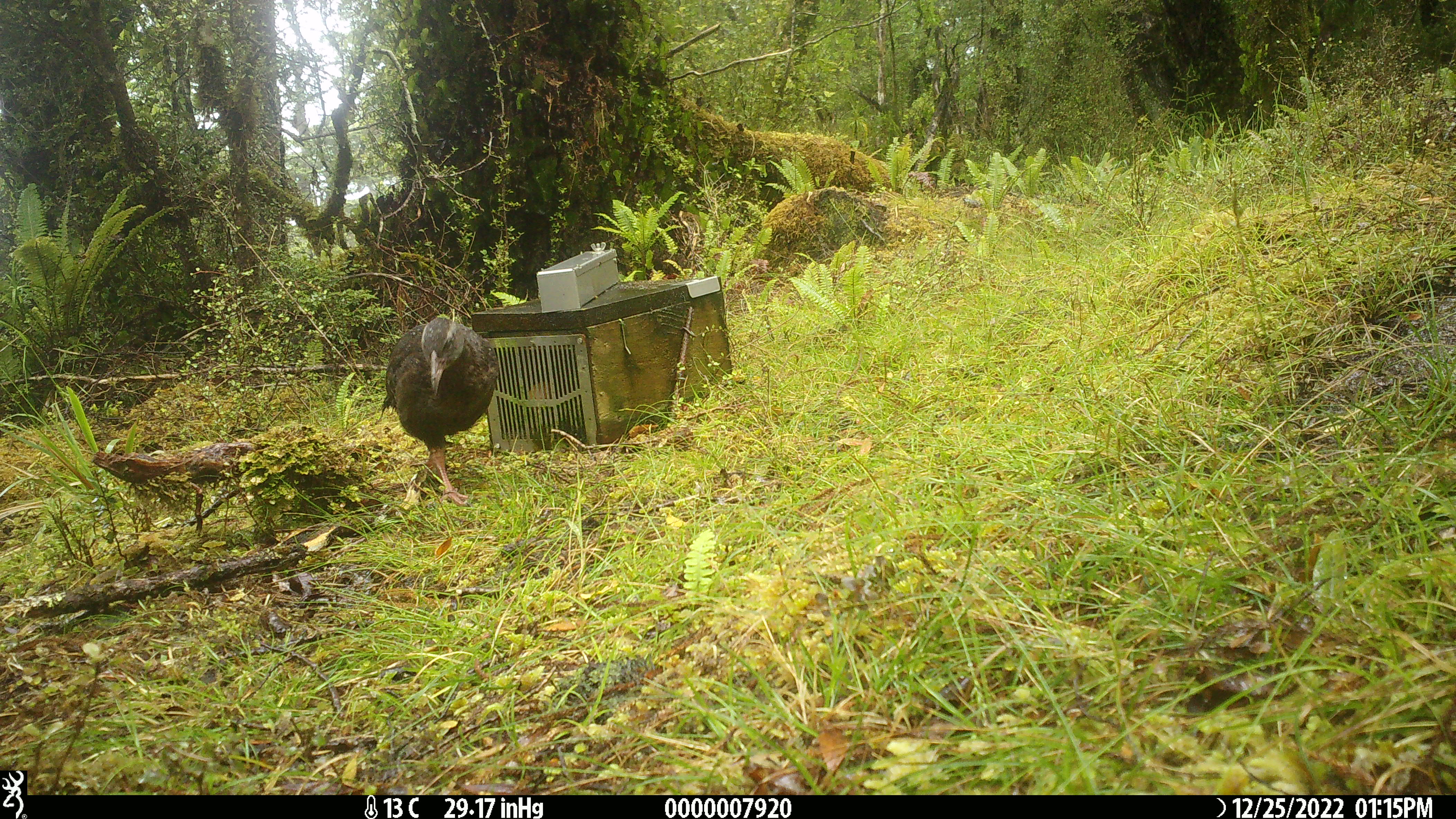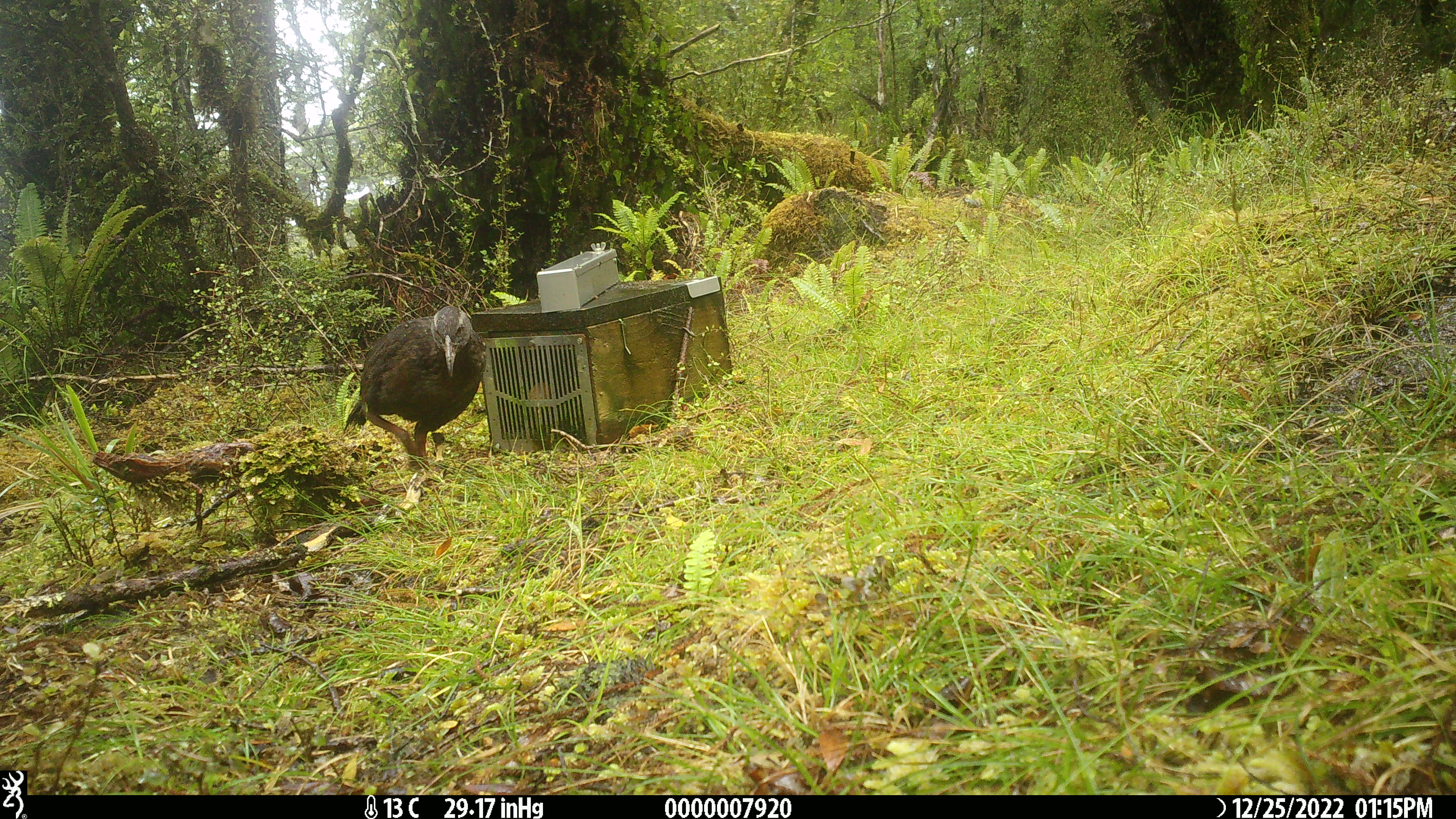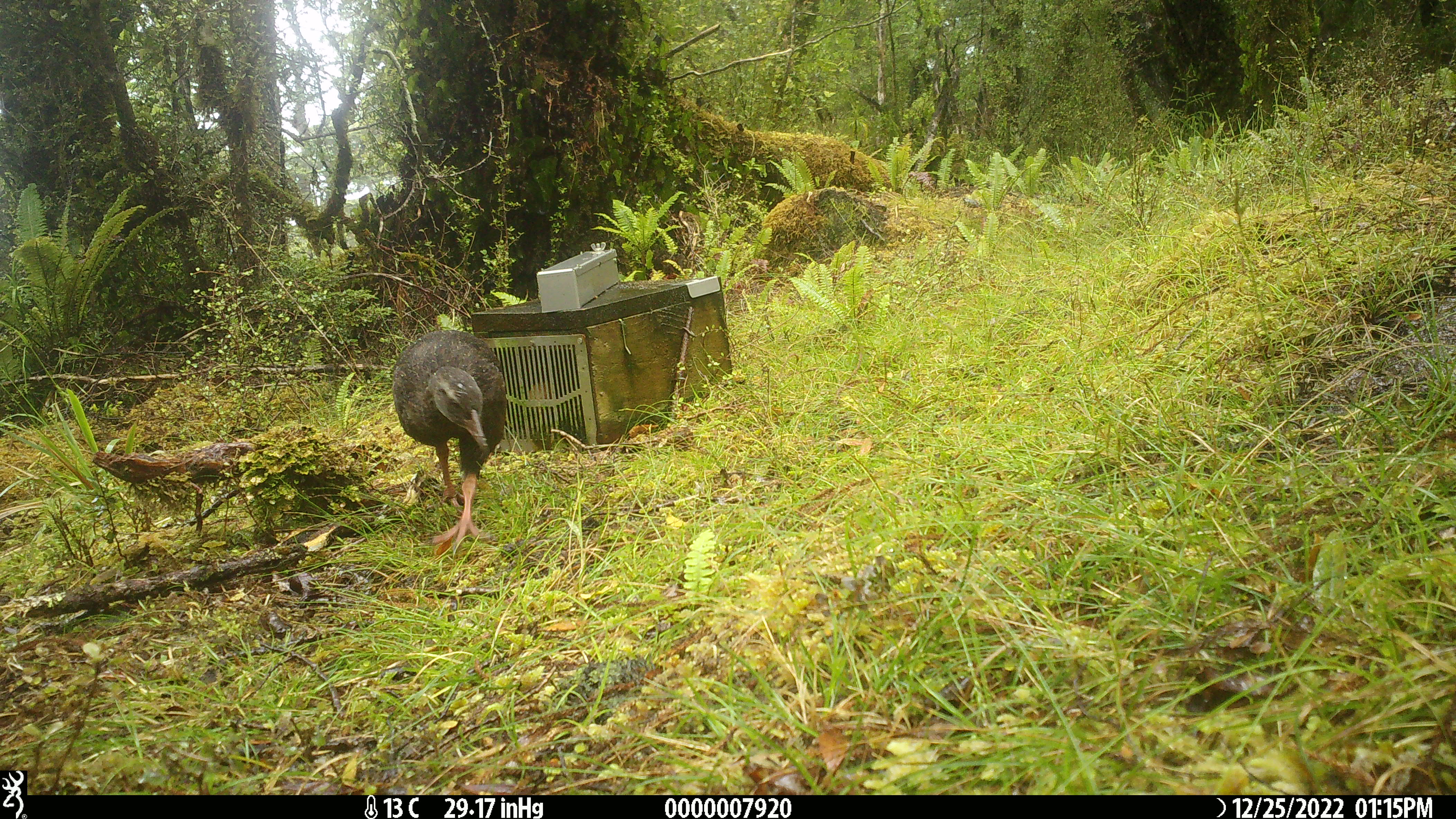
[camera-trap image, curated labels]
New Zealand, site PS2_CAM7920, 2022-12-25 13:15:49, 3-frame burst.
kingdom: Animalia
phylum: Chordata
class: Aves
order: Gruiformes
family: Rallidae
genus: Gallirallus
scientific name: Gallirallus australis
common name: weka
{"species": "weka (Gallirallus australis)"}